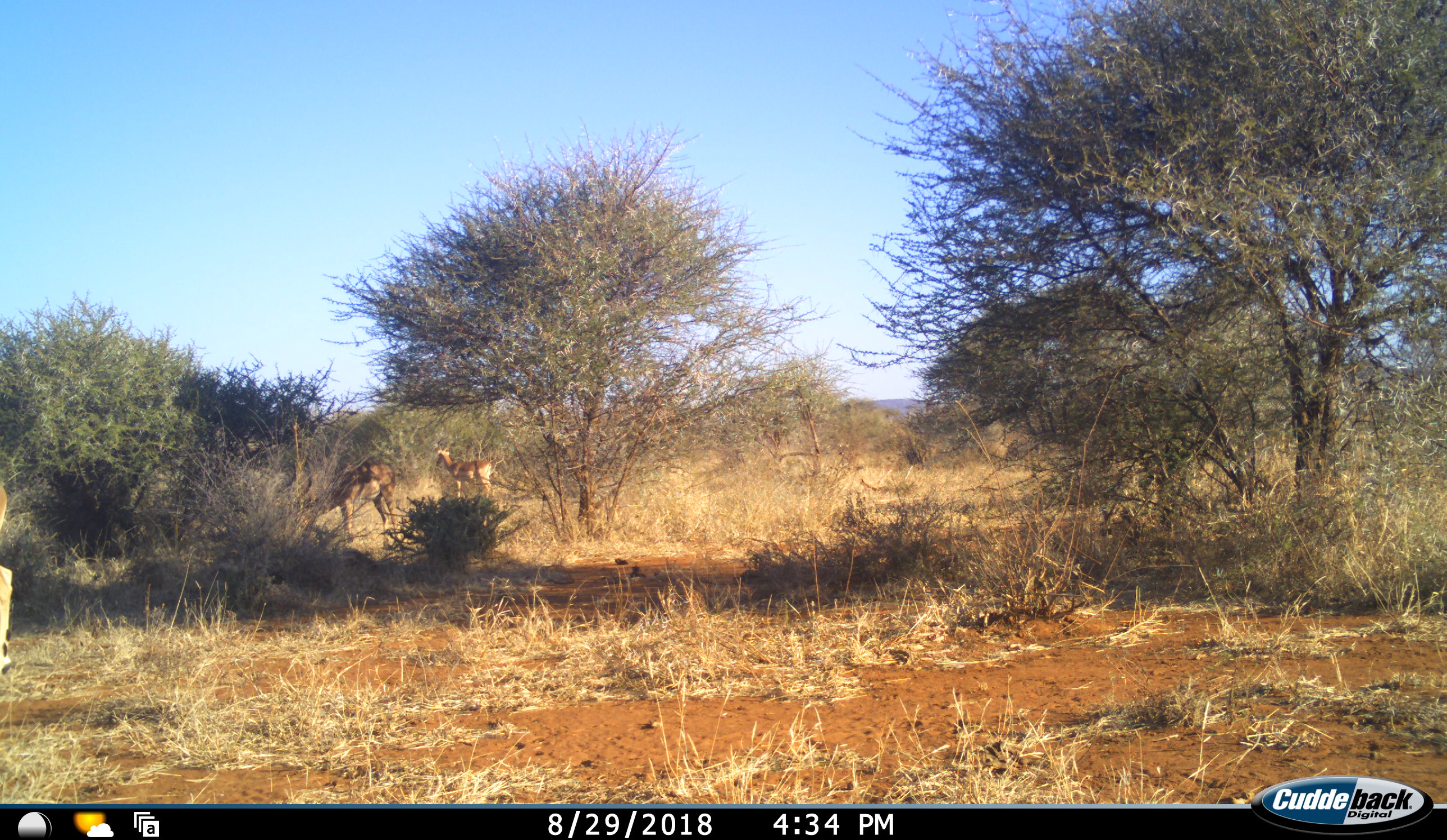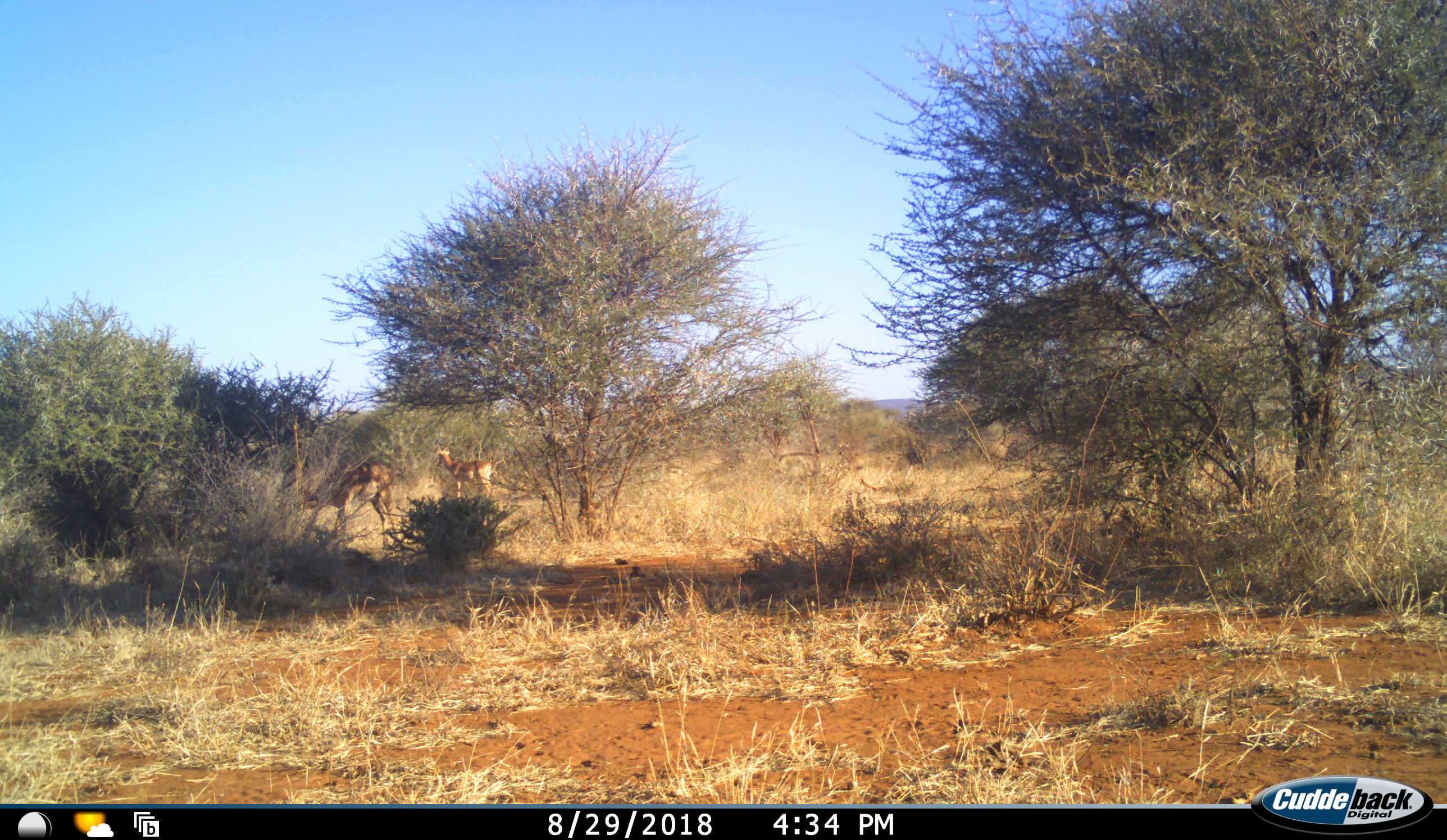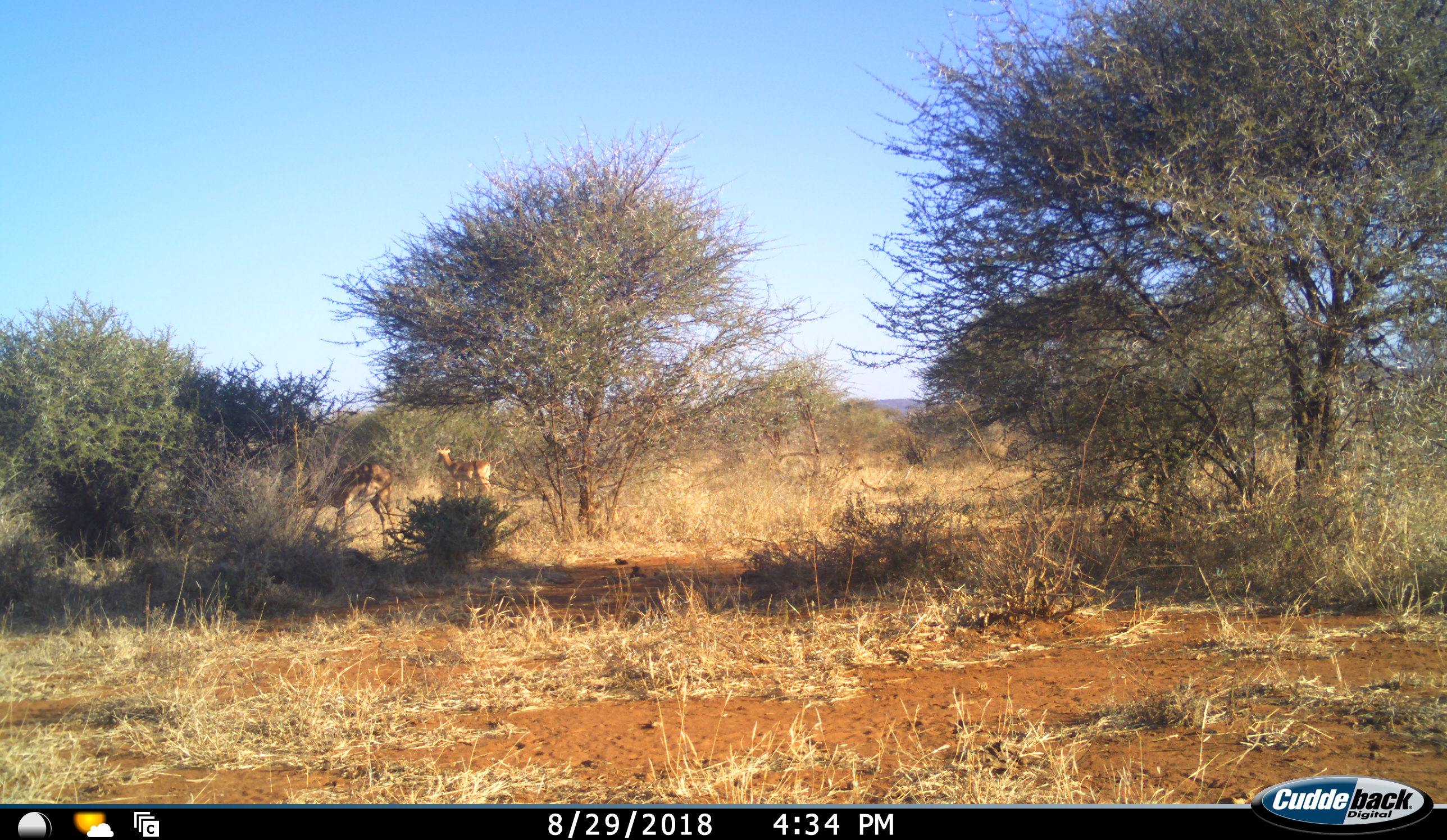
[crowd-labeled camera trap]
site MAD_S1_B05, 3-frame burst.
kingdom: Animalia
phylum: Chordata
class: Mammalia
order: Artiodactyla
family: Bovidae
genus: Aepyceros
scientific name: Aepyceros melampus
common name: impala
Impala (Aepyceros melampus), count 3. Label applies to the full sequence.